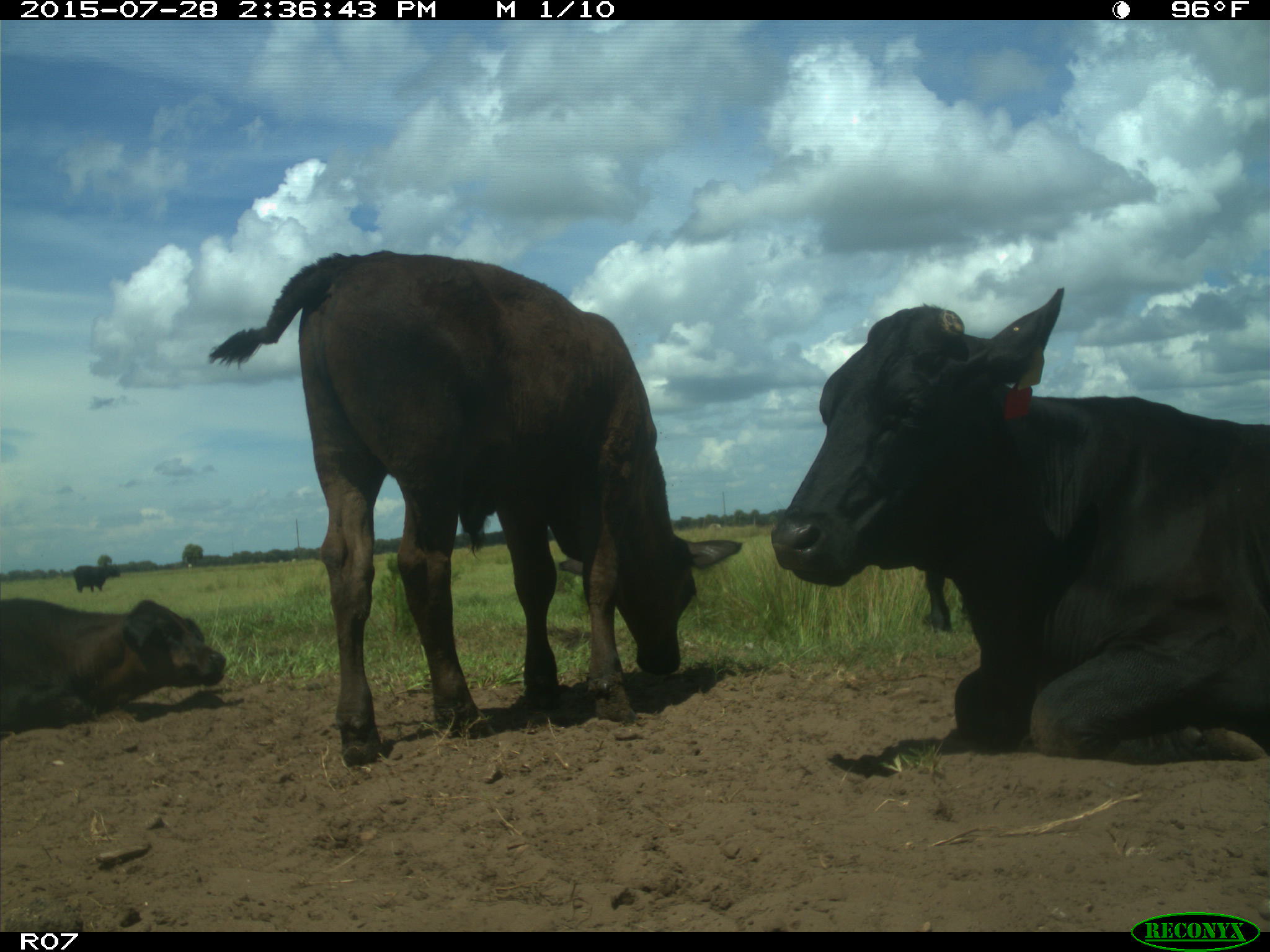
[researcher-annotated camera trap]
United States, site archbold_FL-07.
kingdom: Animalia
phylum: Chordata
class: Mammalia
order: Artiodactyla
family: Bovidae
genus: Bos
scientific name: Bos taurus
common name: domestic cow